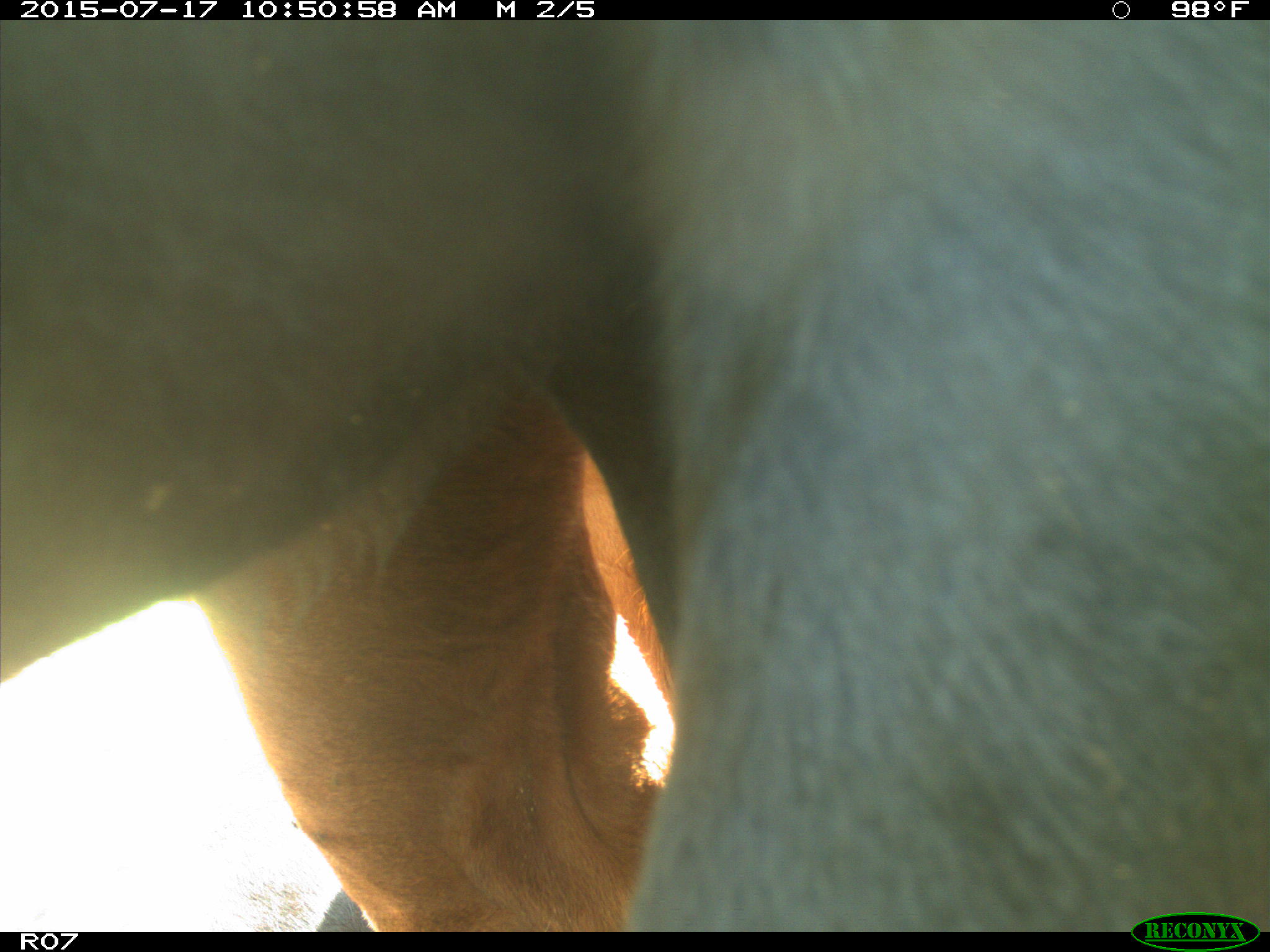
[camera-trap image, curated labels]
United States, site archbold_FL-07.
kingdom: Animalia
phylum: Chordata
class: Mammalia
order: Artiodactyla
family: Bovidae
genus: Bos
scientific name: Bos taurus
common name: domestic cow